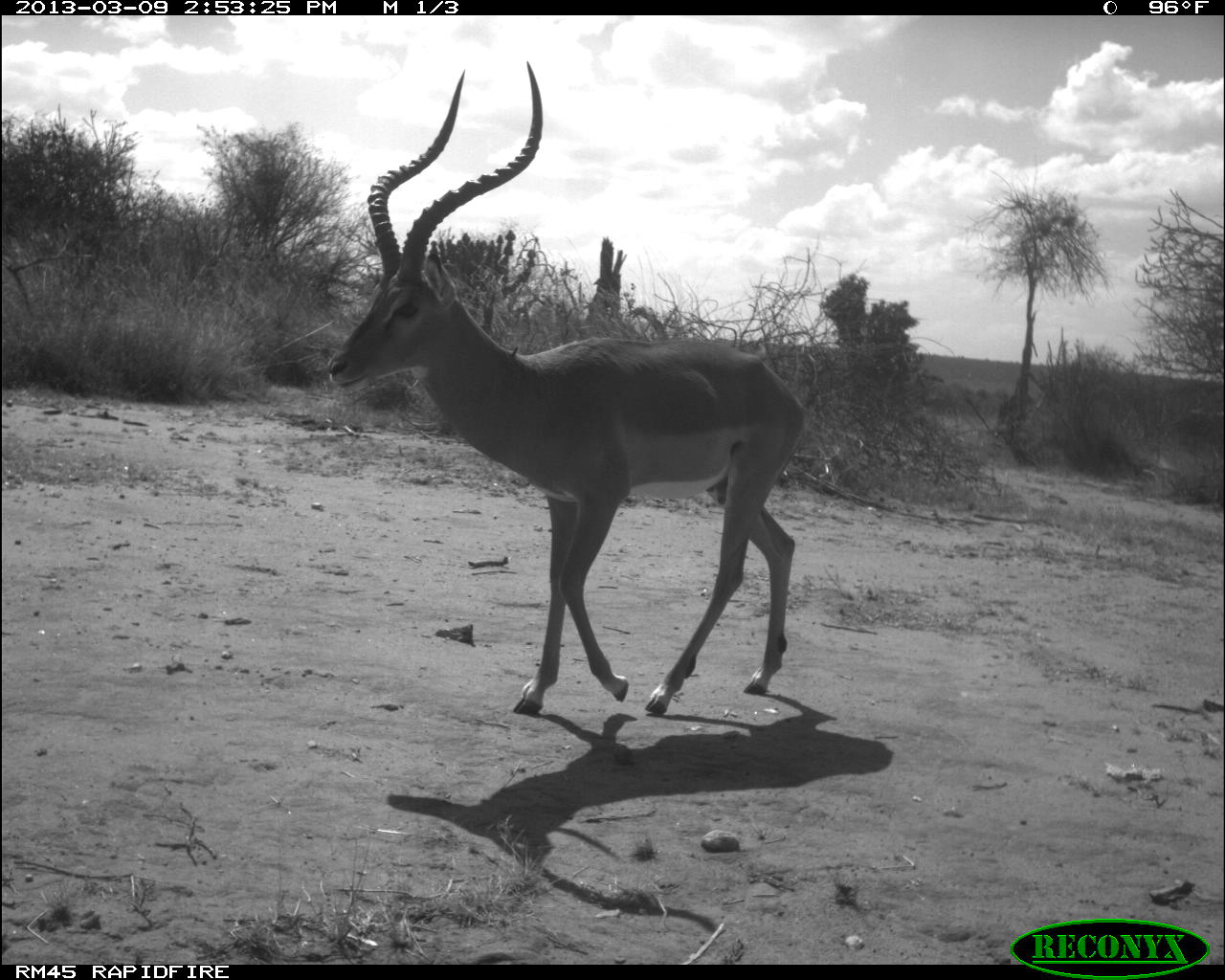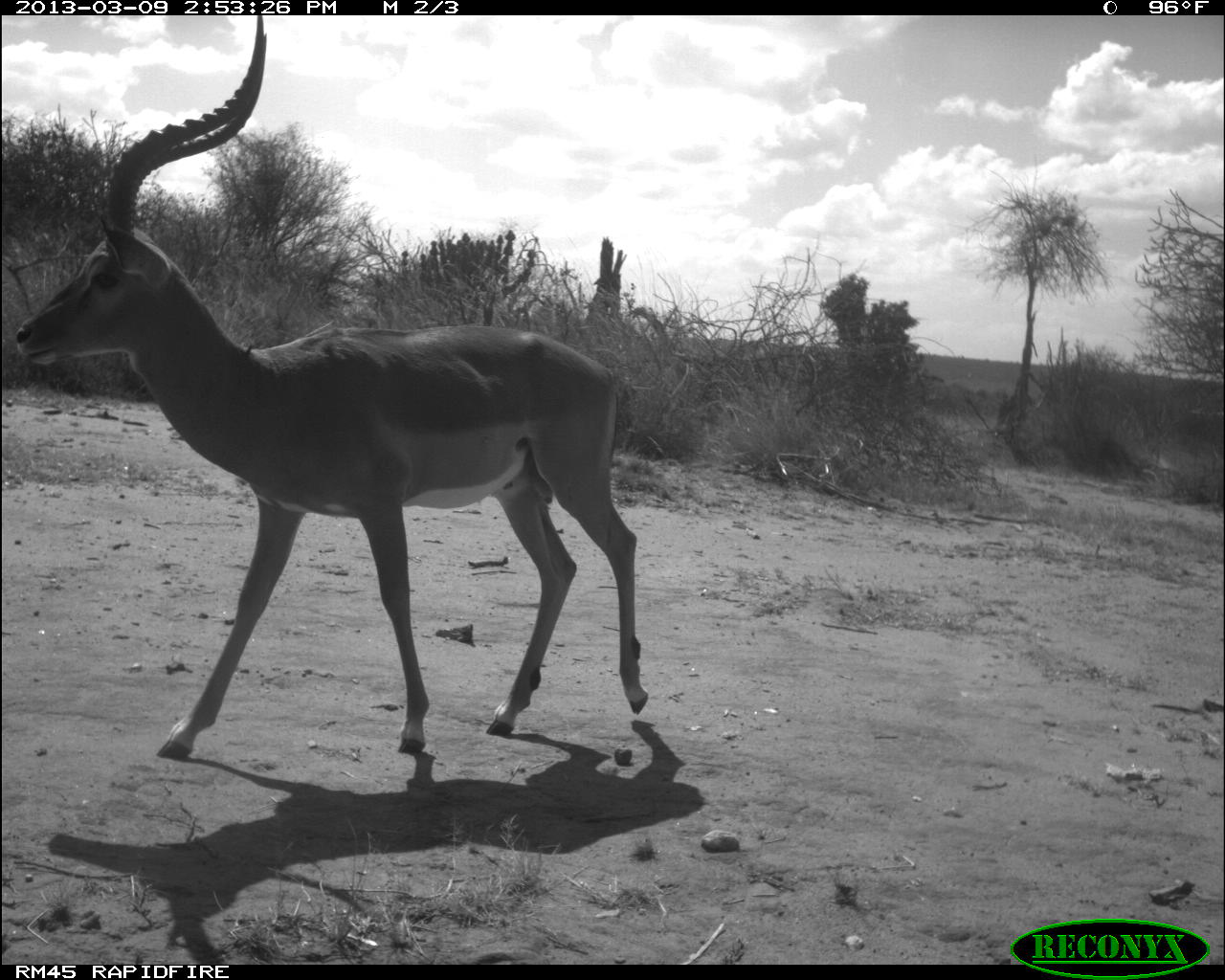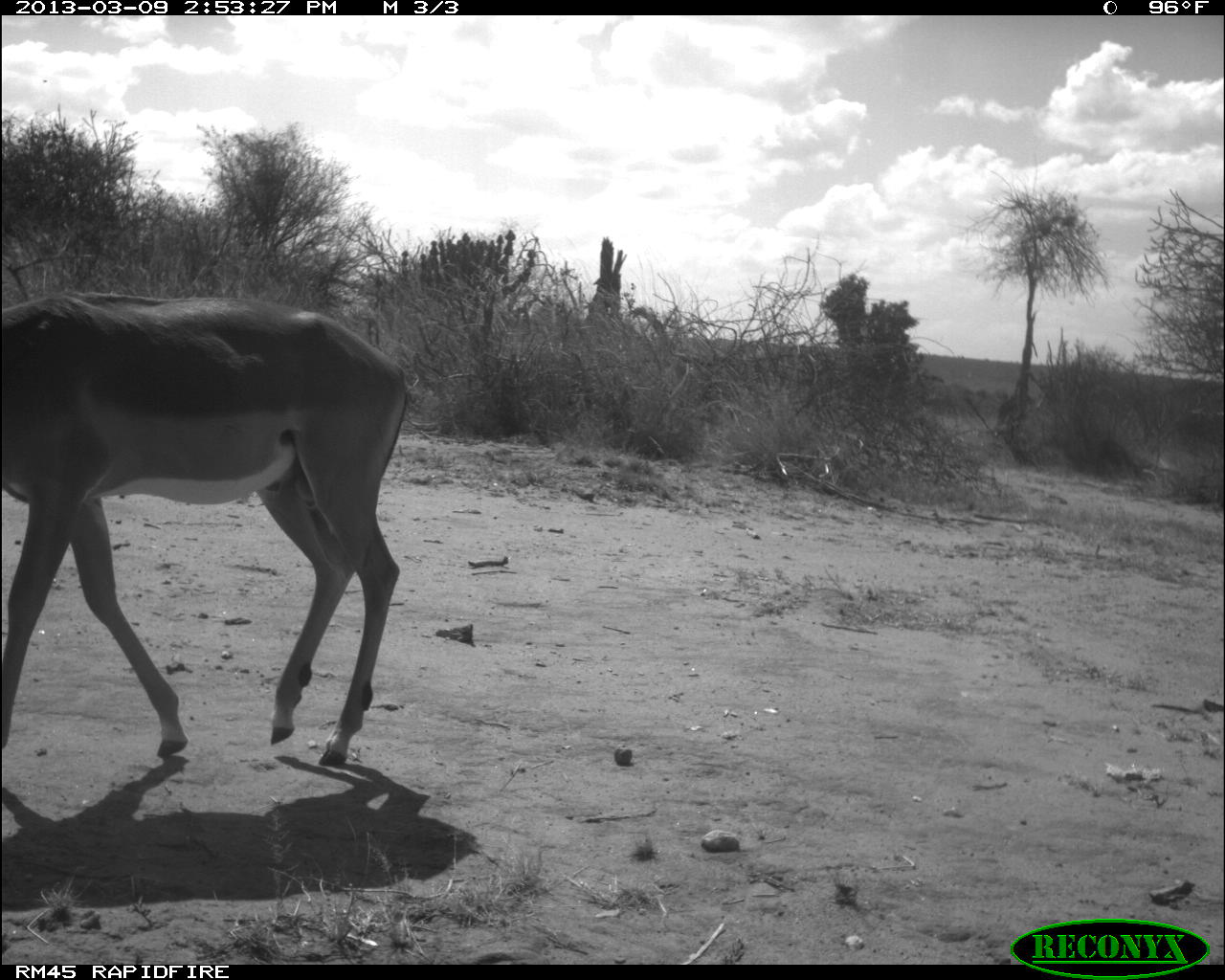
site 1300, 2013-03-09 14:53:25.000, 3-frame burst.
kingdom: Animalia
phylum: Chordata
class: Mammalia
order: Artiodactyla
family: Bovidae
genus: Aepyceros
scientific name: Aepyceros melampus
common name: impala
Aepyceros melampus (impala), count 1.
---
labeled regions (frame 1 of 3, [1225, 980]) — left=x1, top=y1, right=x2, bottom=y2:
aepyceros melampus: left=325, top=58, right=808, bottom=713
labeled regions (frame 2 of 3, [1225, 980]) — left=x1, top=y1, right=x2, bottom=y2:
aepyceros melampus: left=8, top=10, right=650, bottom=753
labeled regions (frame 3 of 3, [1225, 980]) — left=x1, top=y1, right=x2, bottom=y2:
aepyceros melampus: left=0, top=282, right=415, bottom=759